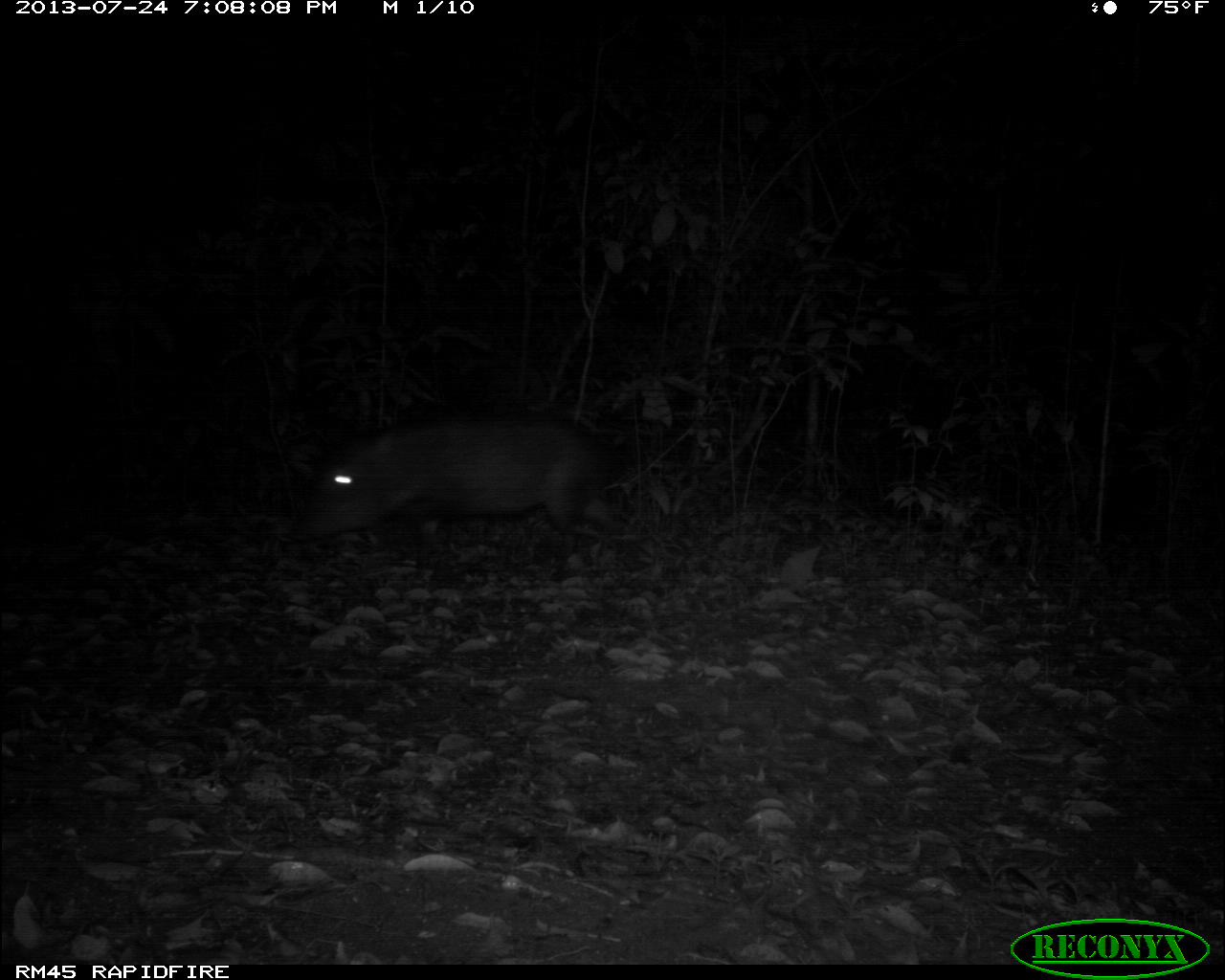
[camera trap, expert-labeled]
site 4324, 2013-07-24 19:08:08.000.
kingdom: Animalia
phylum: Chordata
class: Mammalia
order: Artiodactyla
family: Tayassuidae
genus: Tayassu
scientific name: Tayassu pecari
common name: white-lipped peccary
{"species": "Tayassu pecari (white-lipped peccary)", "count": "5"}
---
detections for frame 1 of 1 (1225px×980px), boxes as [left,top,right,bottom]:
tayassu pecari: [286,411,628,567]